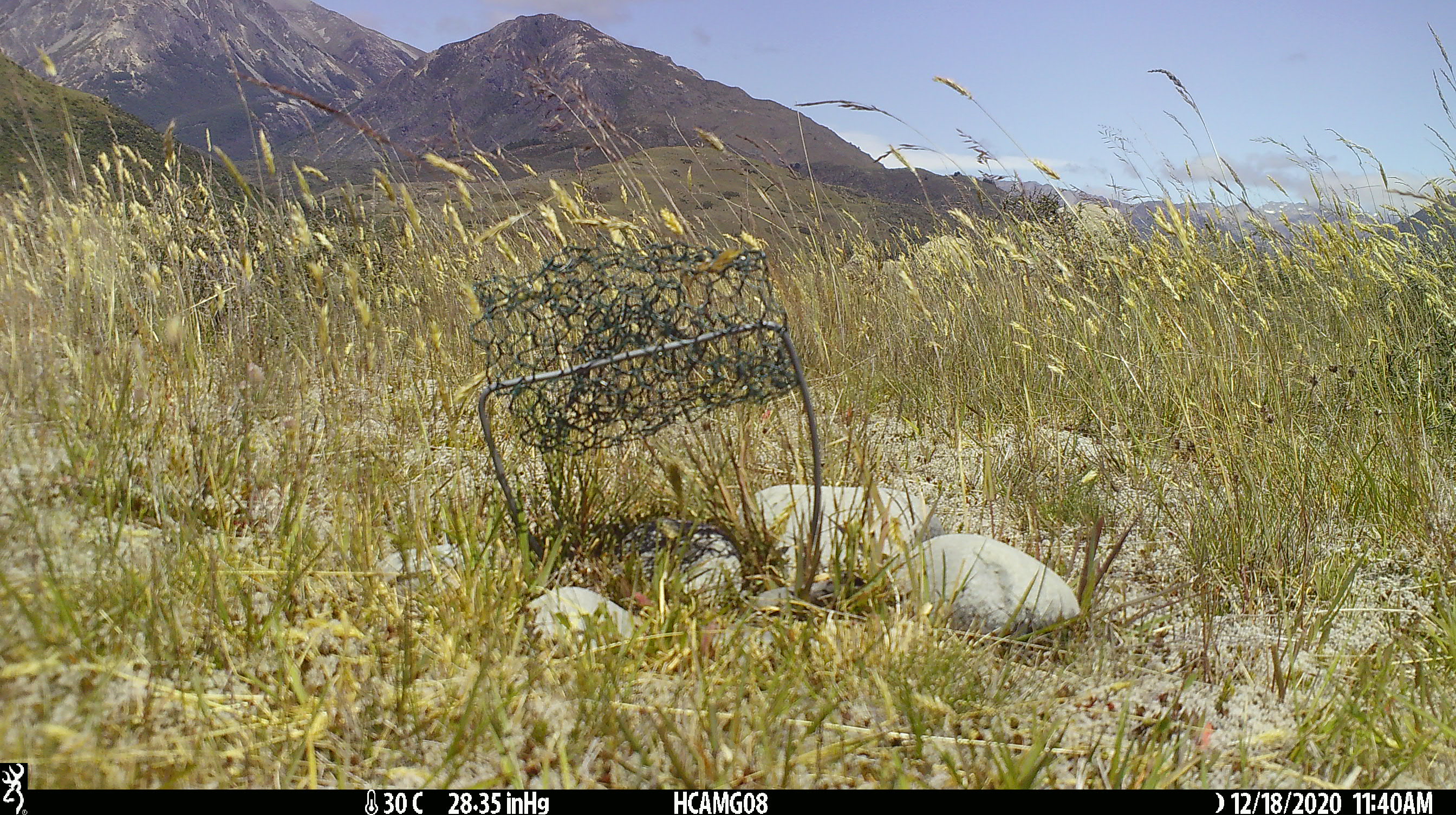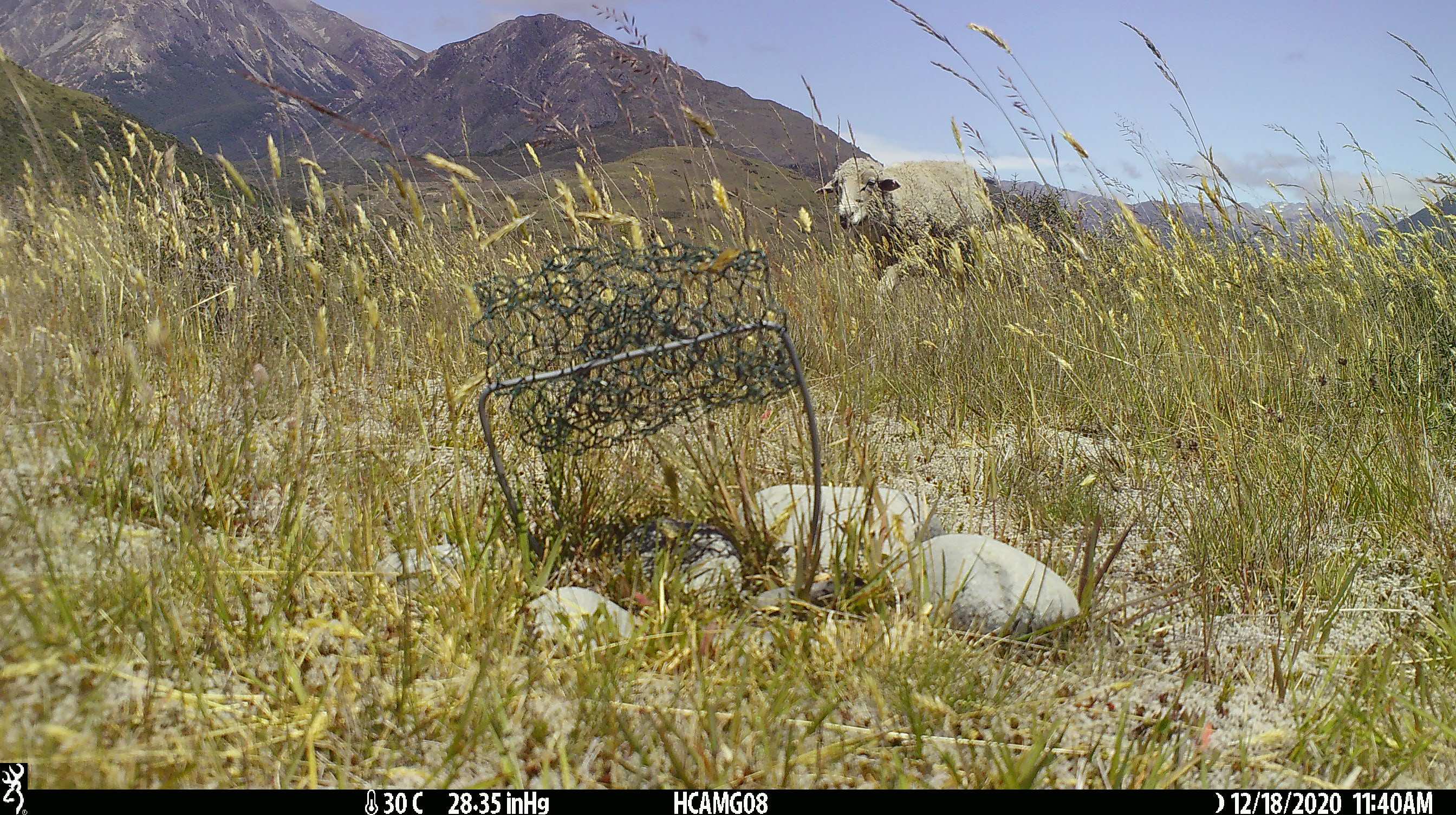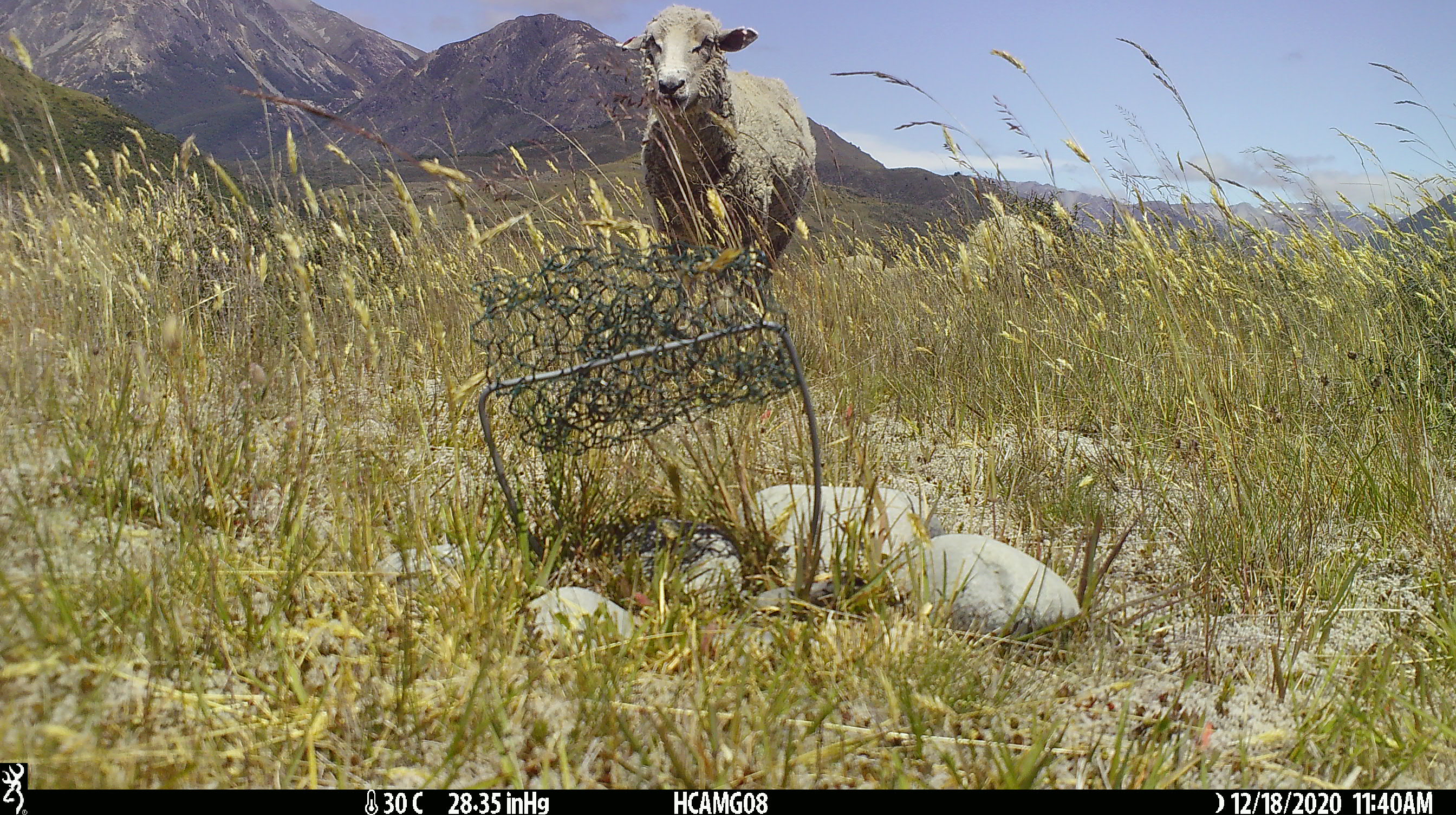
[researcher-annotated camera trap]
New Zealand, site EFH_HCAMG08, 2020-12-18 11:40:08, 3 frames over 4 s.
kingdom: Animalia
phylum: Chordata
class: Mammalia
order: Artiodactyla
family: Bovidae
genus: Ovis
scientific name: Ovis aries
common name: domestic sheep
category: sheep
Sheep (domestic sheep) (Ovis aries).